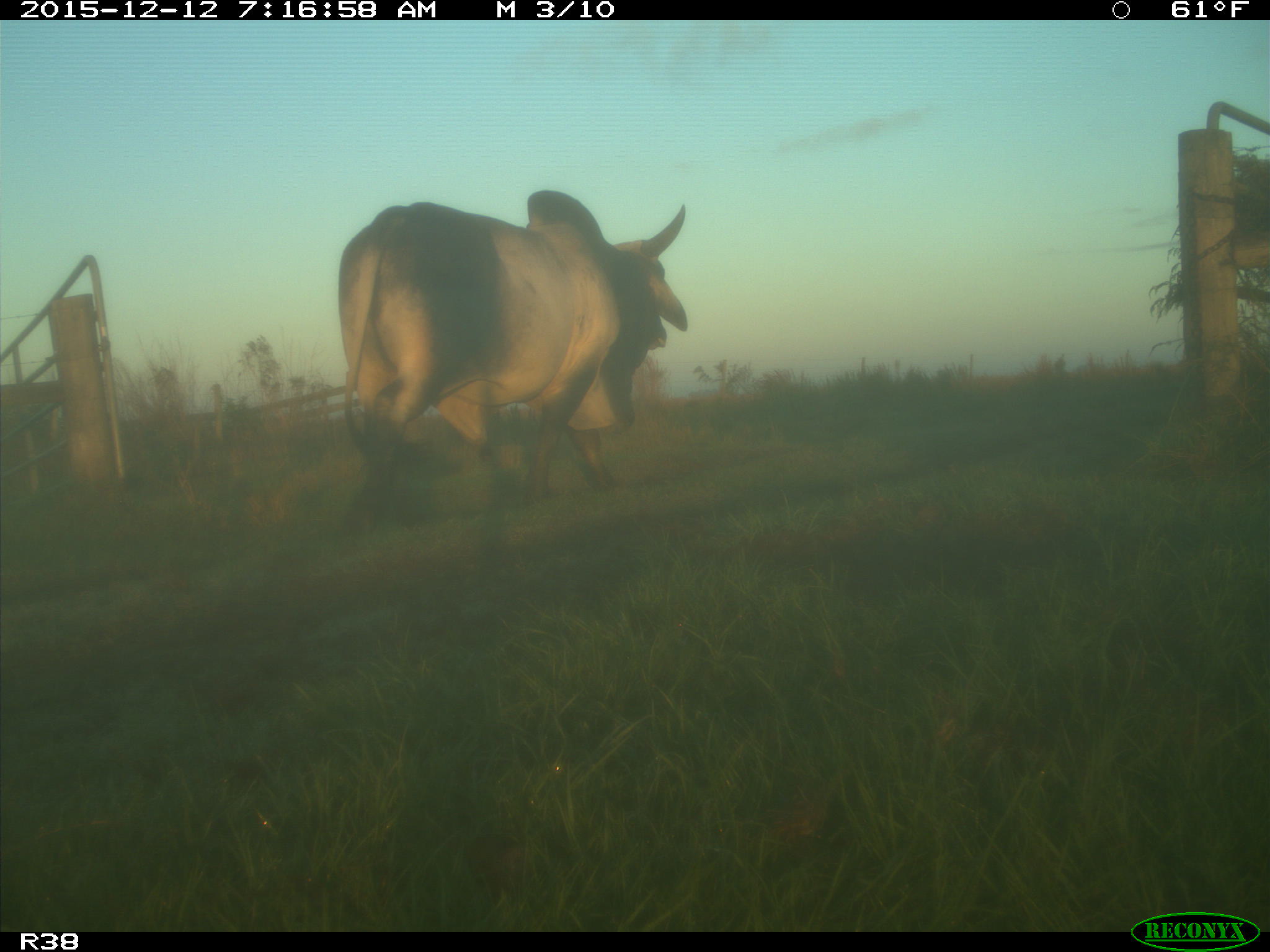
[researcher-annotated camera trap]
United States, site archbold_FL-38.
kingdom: Animalia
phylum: Chordata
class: Mammalia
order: Artiodactyla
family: Bovidae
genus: Bos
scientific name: Bos taurus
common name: domestic cow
Bos taurus (domestic cow).